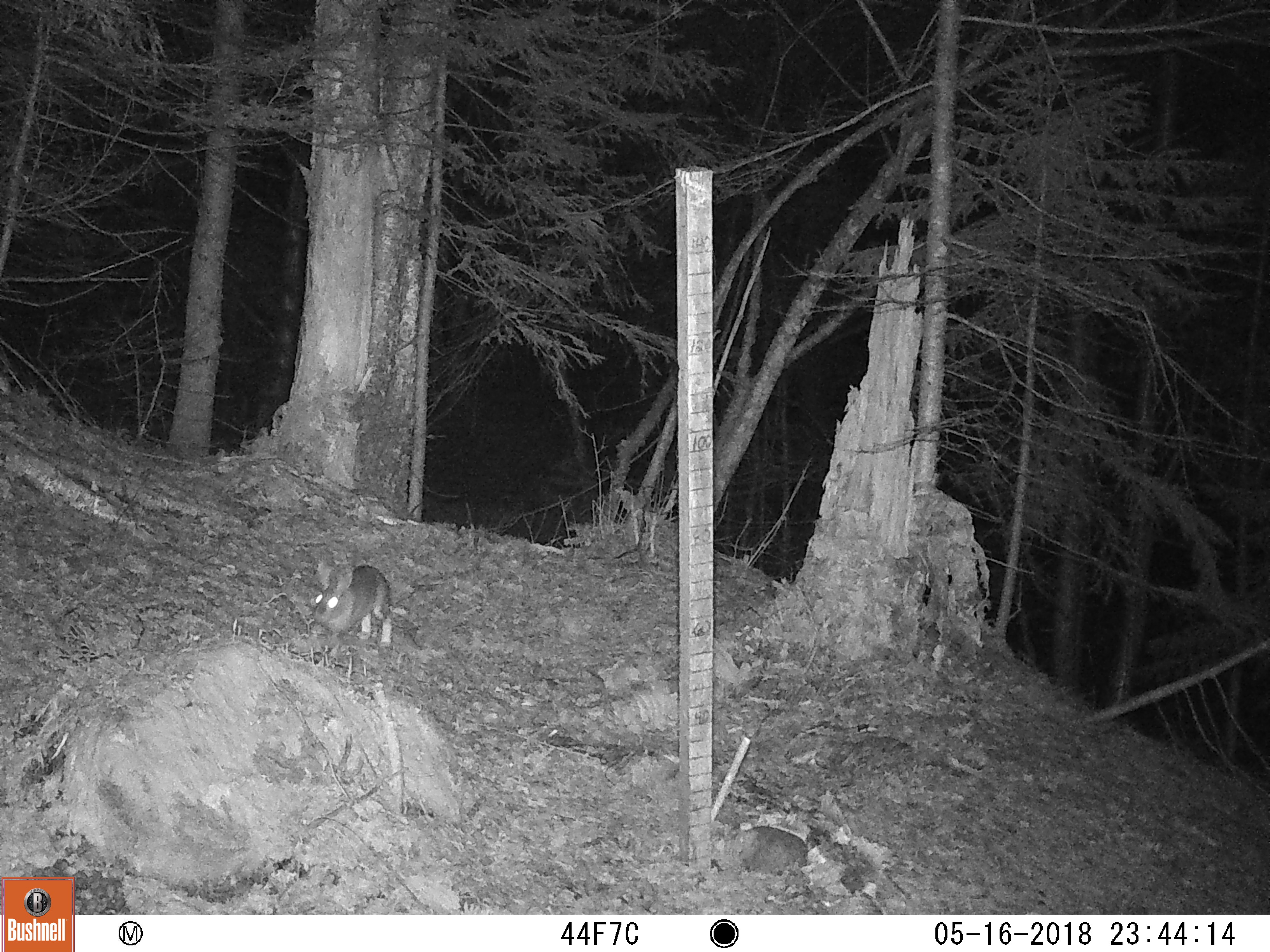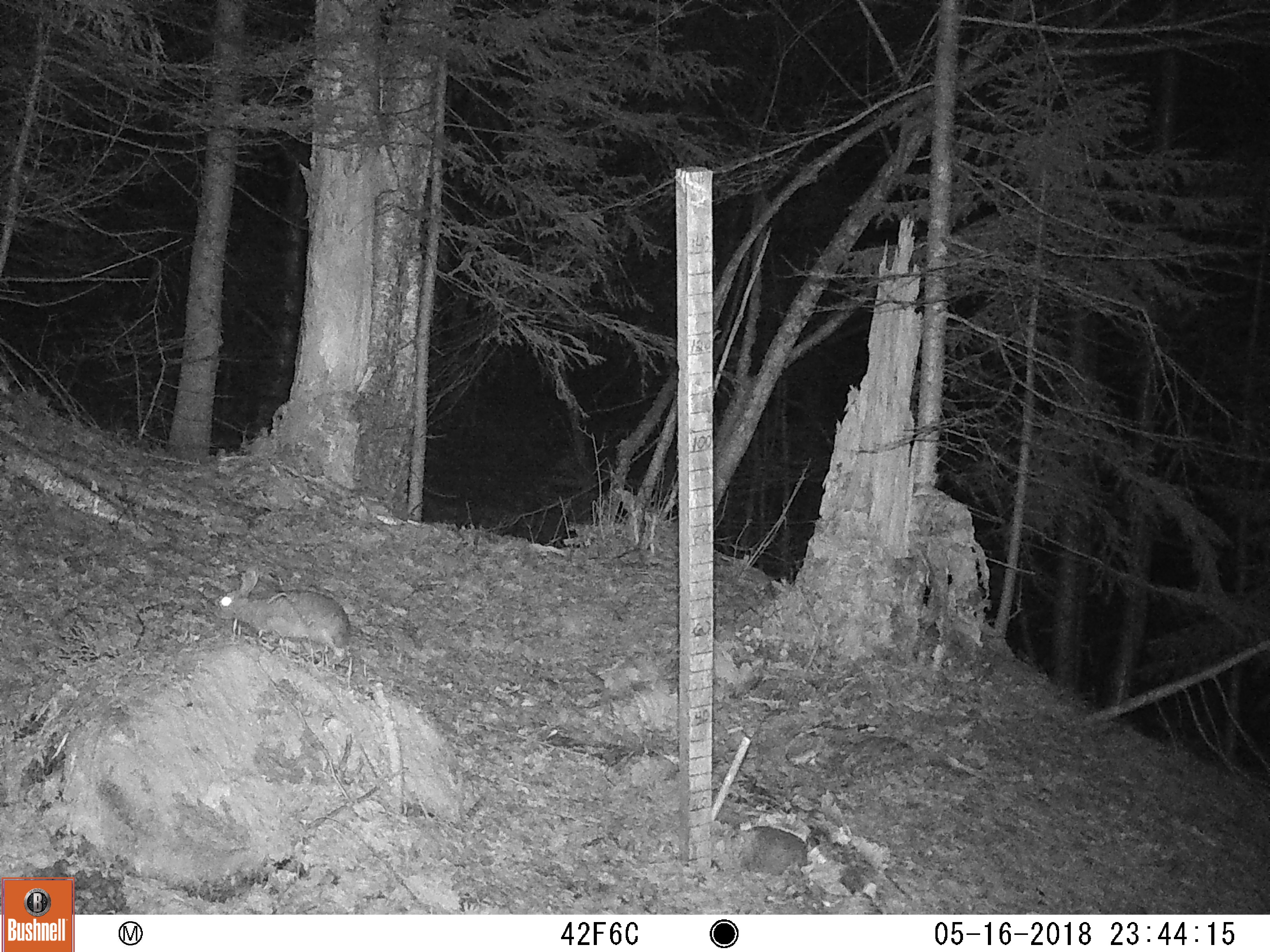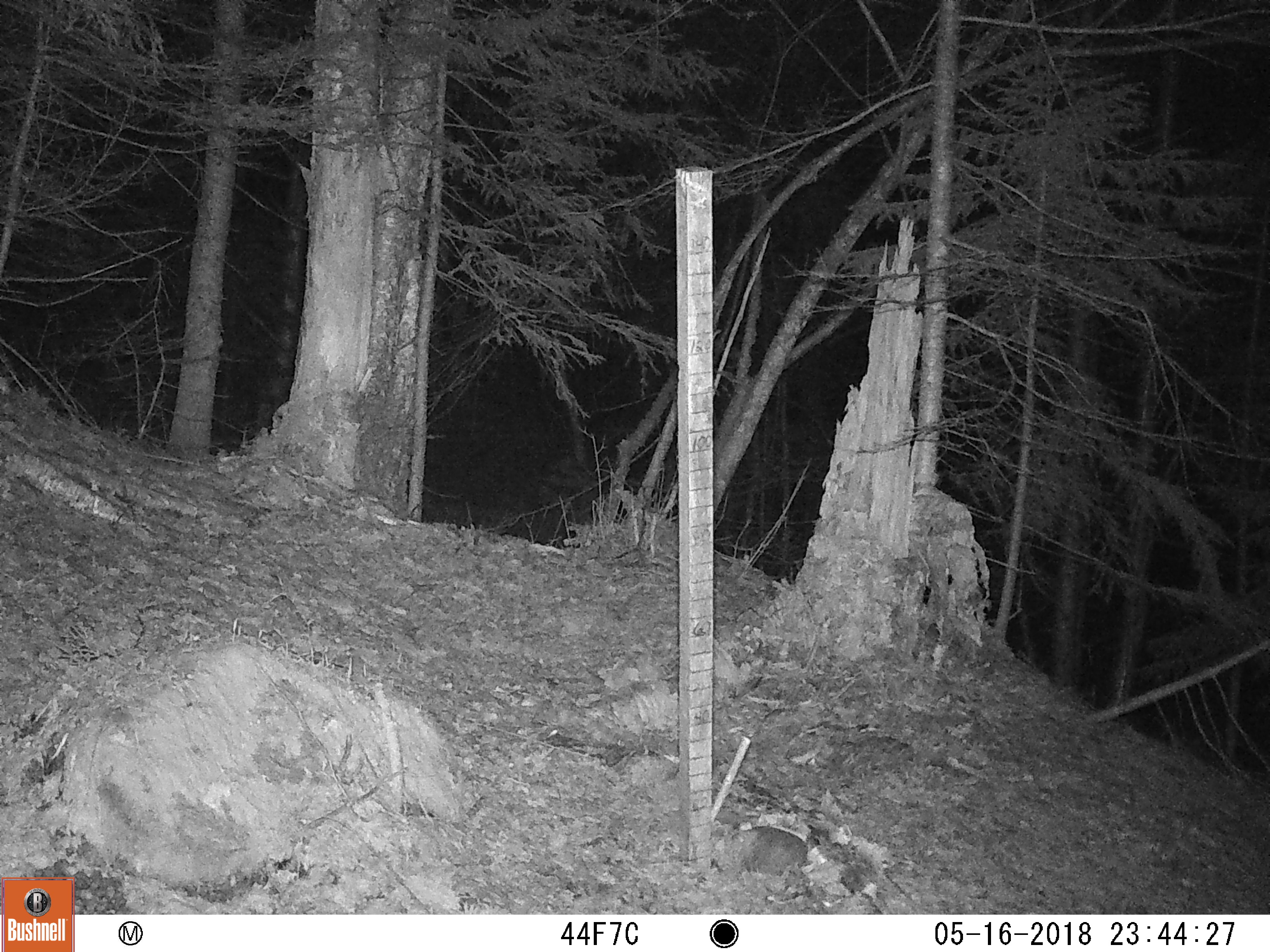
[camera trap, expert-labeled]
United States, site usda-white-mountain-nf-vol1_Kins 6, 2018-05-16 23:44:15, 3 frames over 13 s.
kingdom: Animalia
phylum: Chordata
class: Mammalia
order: Lagomorpha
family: Leporidae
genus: Lepus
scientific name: Lepus americanus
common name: snowshoe hare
Snowshoe hare (Lepus americanus).